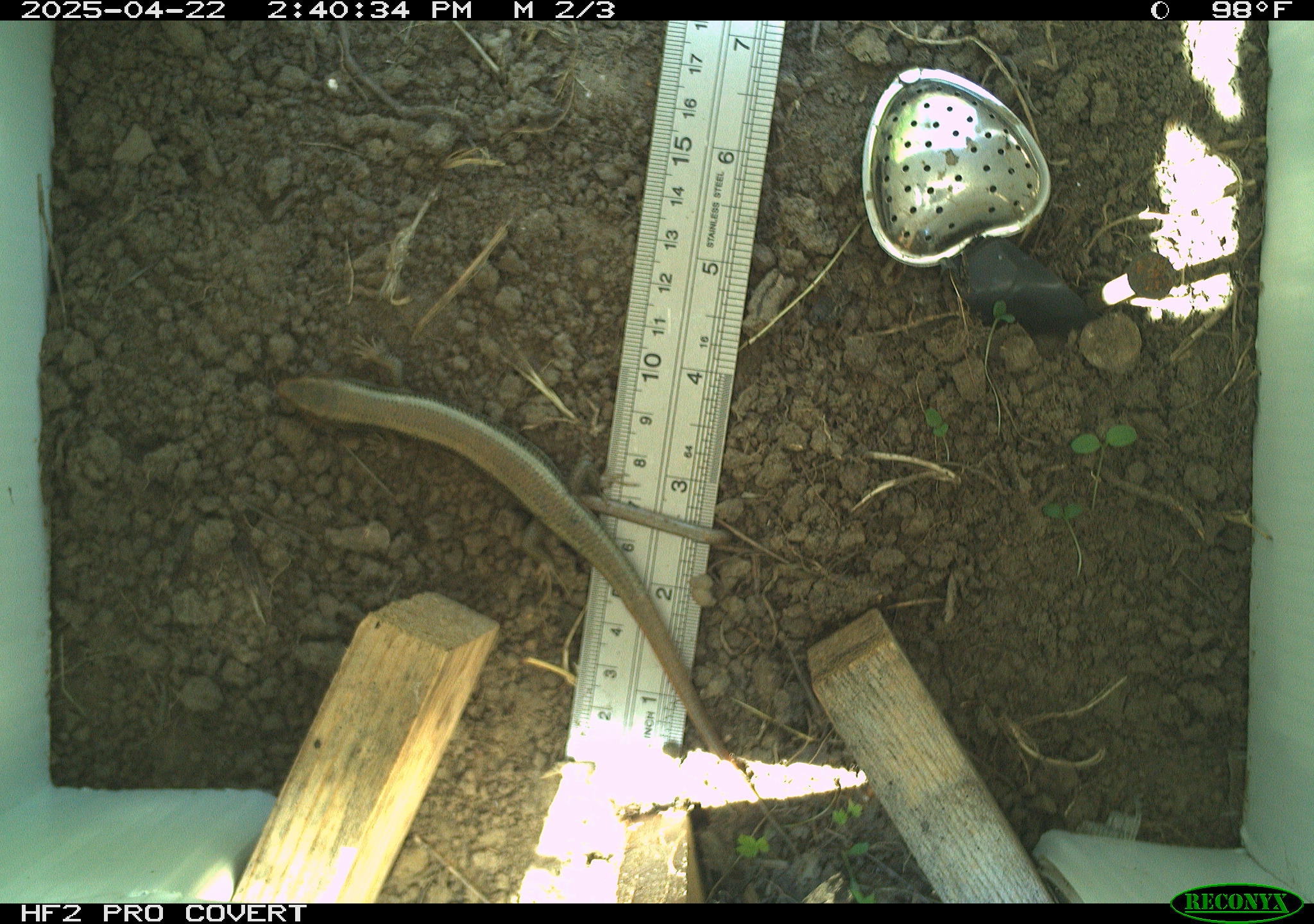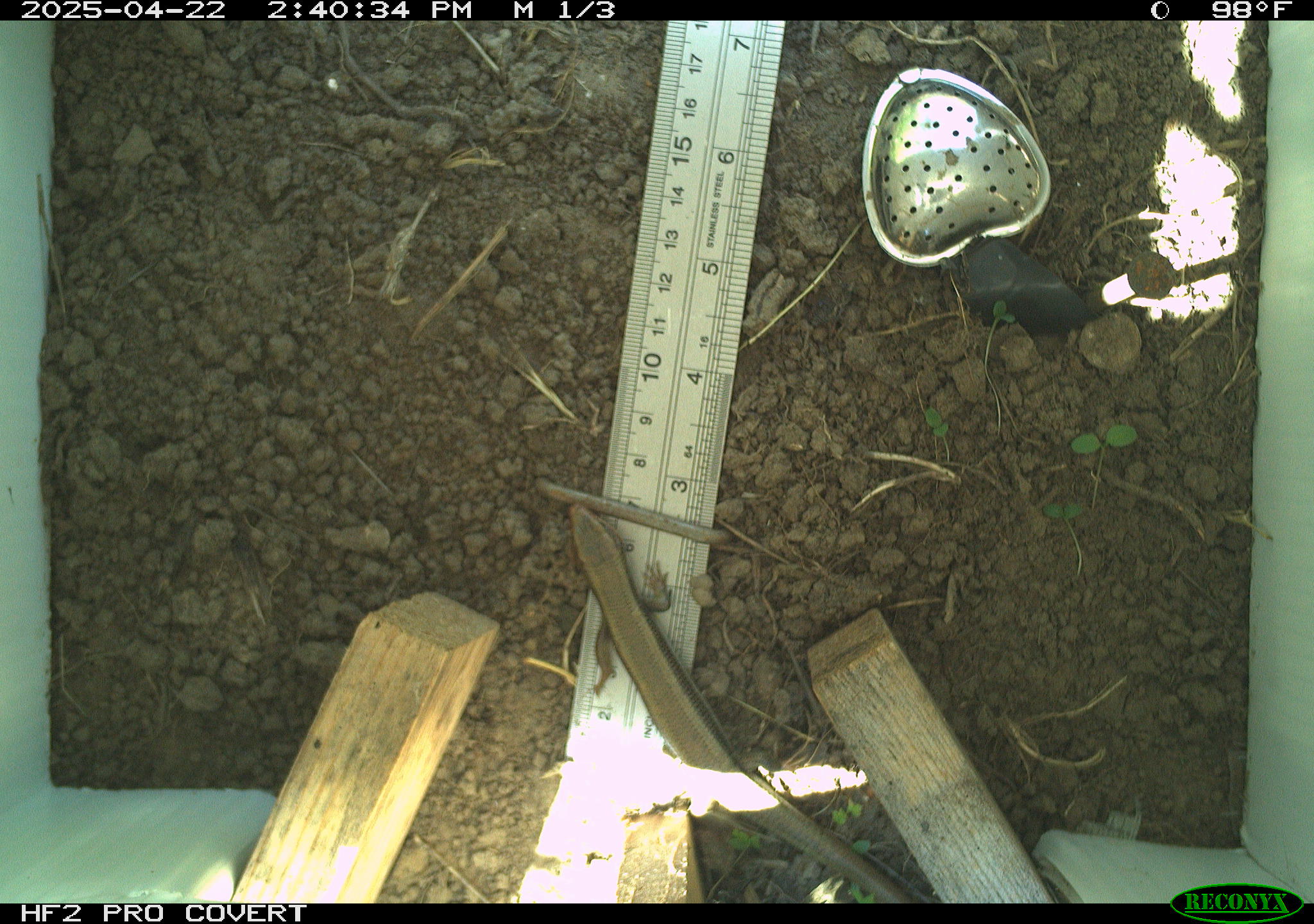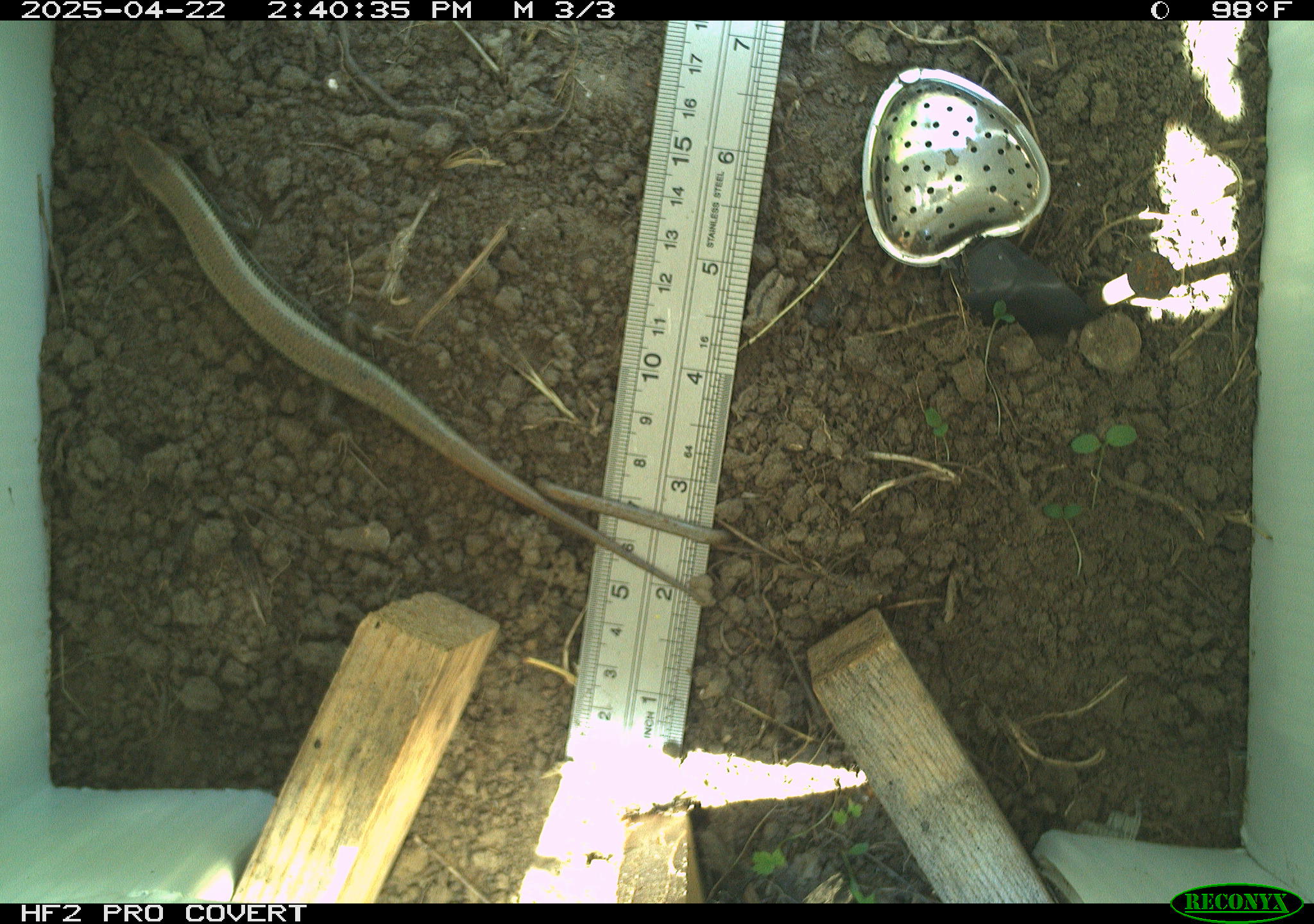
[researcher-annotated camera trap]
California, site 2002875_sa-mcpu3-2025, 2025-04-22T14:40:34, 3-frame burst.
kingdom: Animalia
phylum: Chordata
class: Reptilia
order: Squamata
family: Scincidae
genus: Plestiodon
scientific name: Plestiodon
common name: blue-tailed skinks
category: plestiodon species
Plestiodon species (blue-tailed skinks) (Plestiodon).